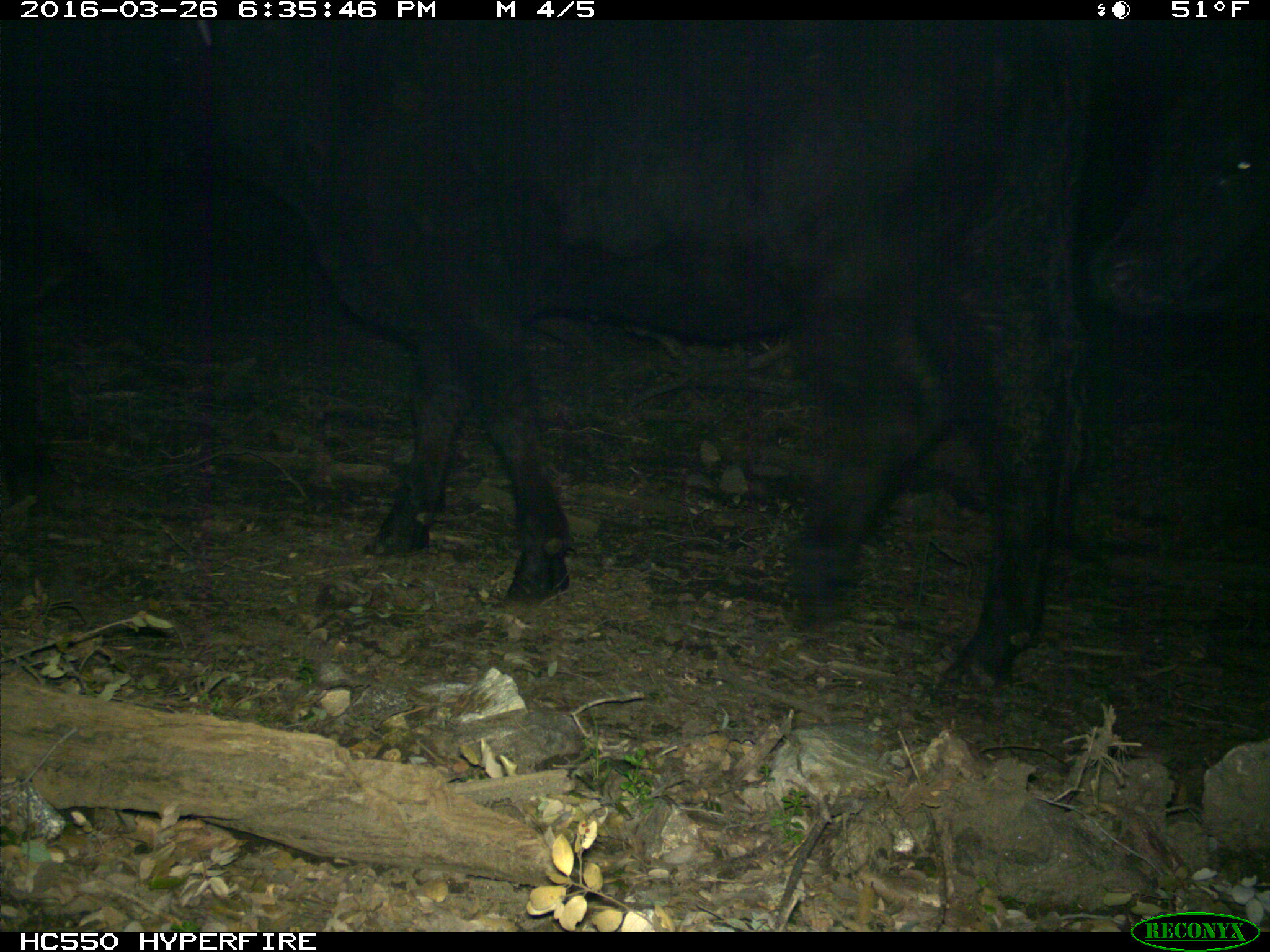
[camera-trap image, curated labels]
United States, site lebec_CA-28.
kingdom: Animalia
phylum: Chordata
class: Mammalia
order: Artiodactyla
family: Bovidae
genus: Bos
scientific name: Bos taurus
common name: domestic cow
Bos taurus (domestic cow).